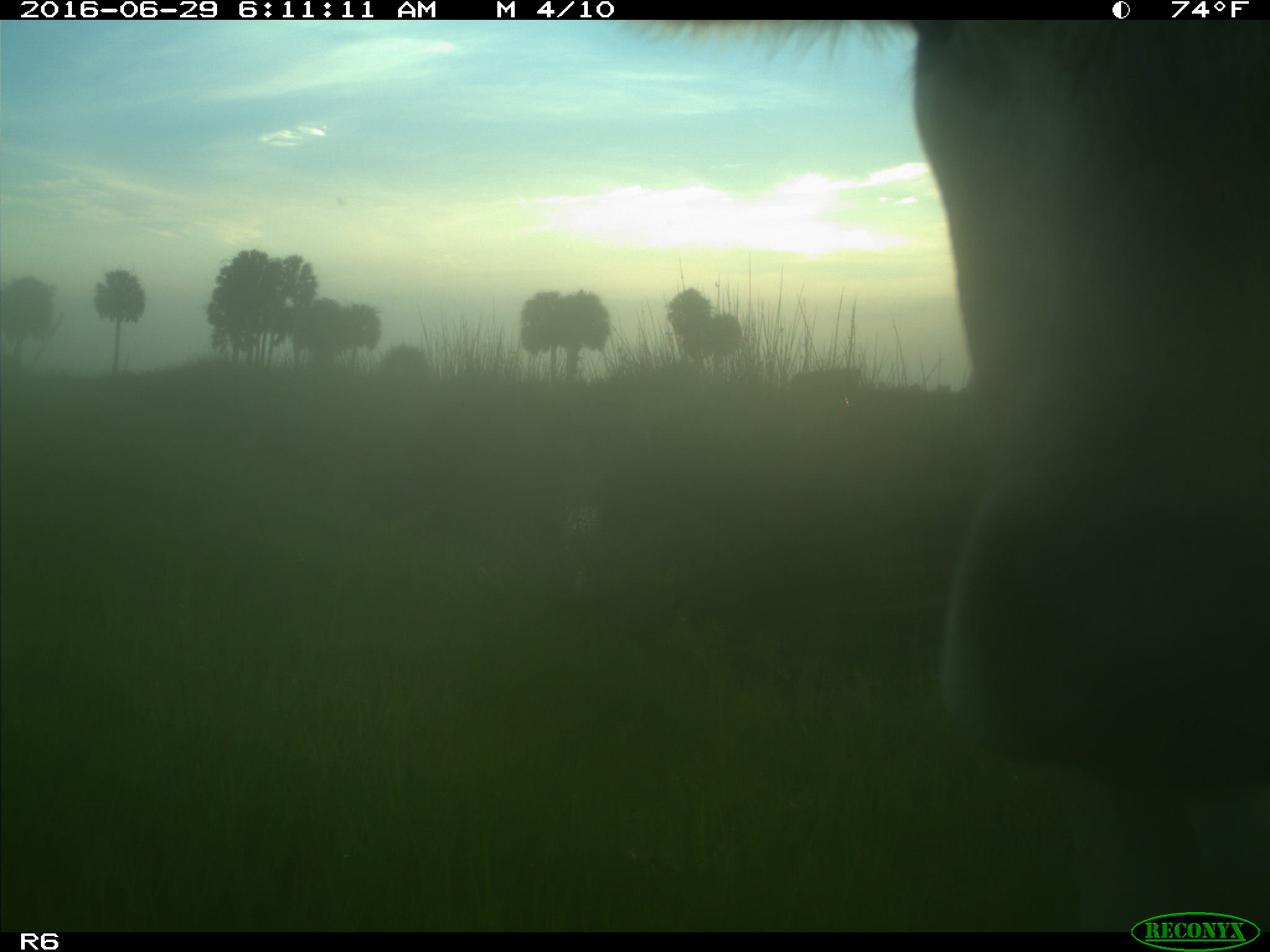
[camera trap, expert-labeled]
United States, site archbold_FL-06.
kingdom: Animalia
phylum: Chordata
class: Mammalia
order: Artiodactyla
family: Bovidae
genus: Bos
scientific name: Bos taurus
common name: domestic cow